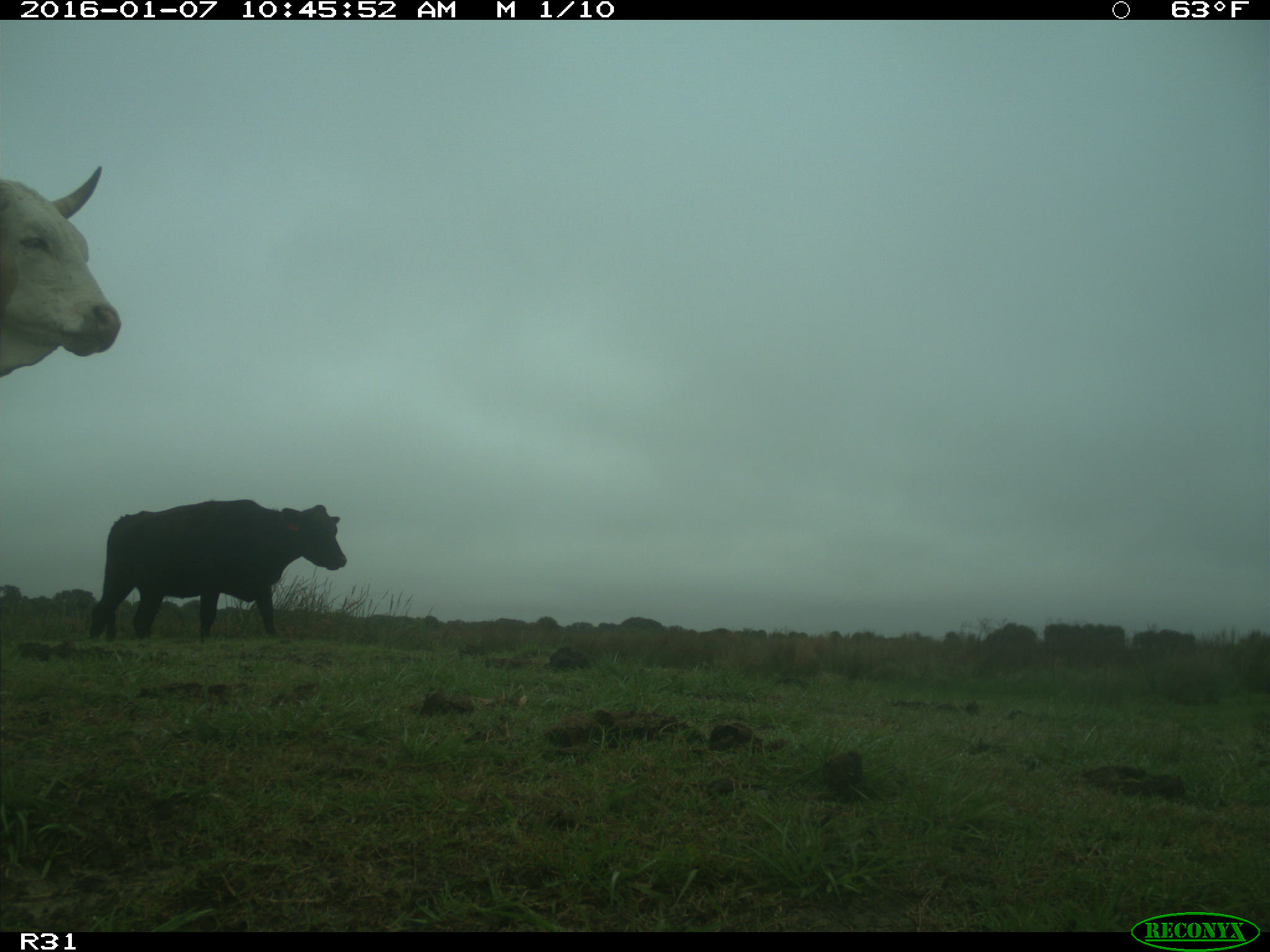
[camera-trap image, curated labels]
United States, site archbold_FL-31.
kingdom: Animalia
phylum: Chordata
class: Mammalia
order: Artiodactyla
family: Bovidae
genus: Bos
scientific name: Bos taurus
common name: domestic cow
Bos taurus (domestic cow).